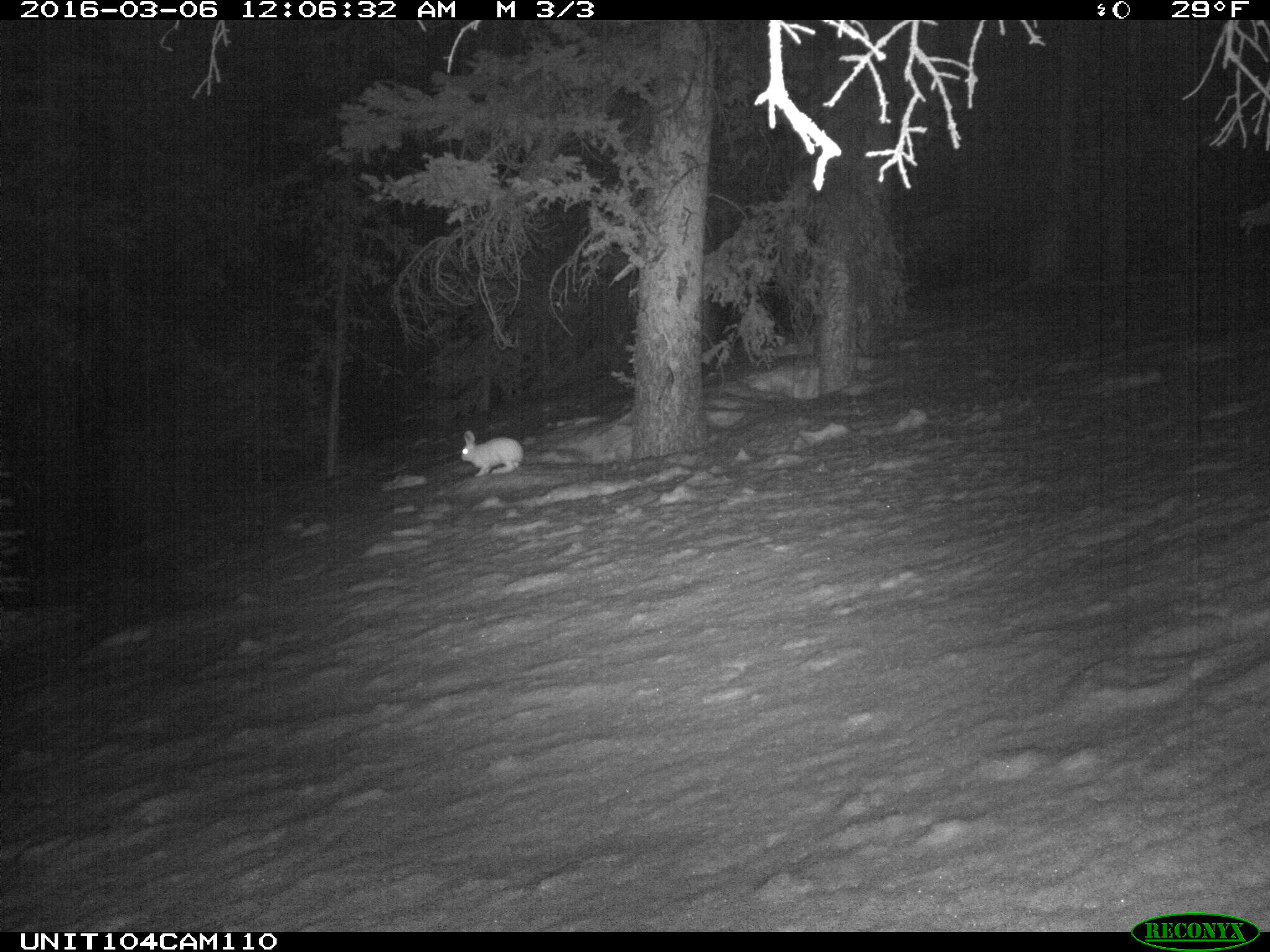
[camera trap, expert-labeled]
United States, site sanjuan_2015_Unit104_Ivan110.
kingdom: Animalia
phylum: Chordata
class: Mammalia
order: Lagomorpha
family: Leporidae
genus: Lepus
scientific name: Lepus americanus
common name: snowshoe hare